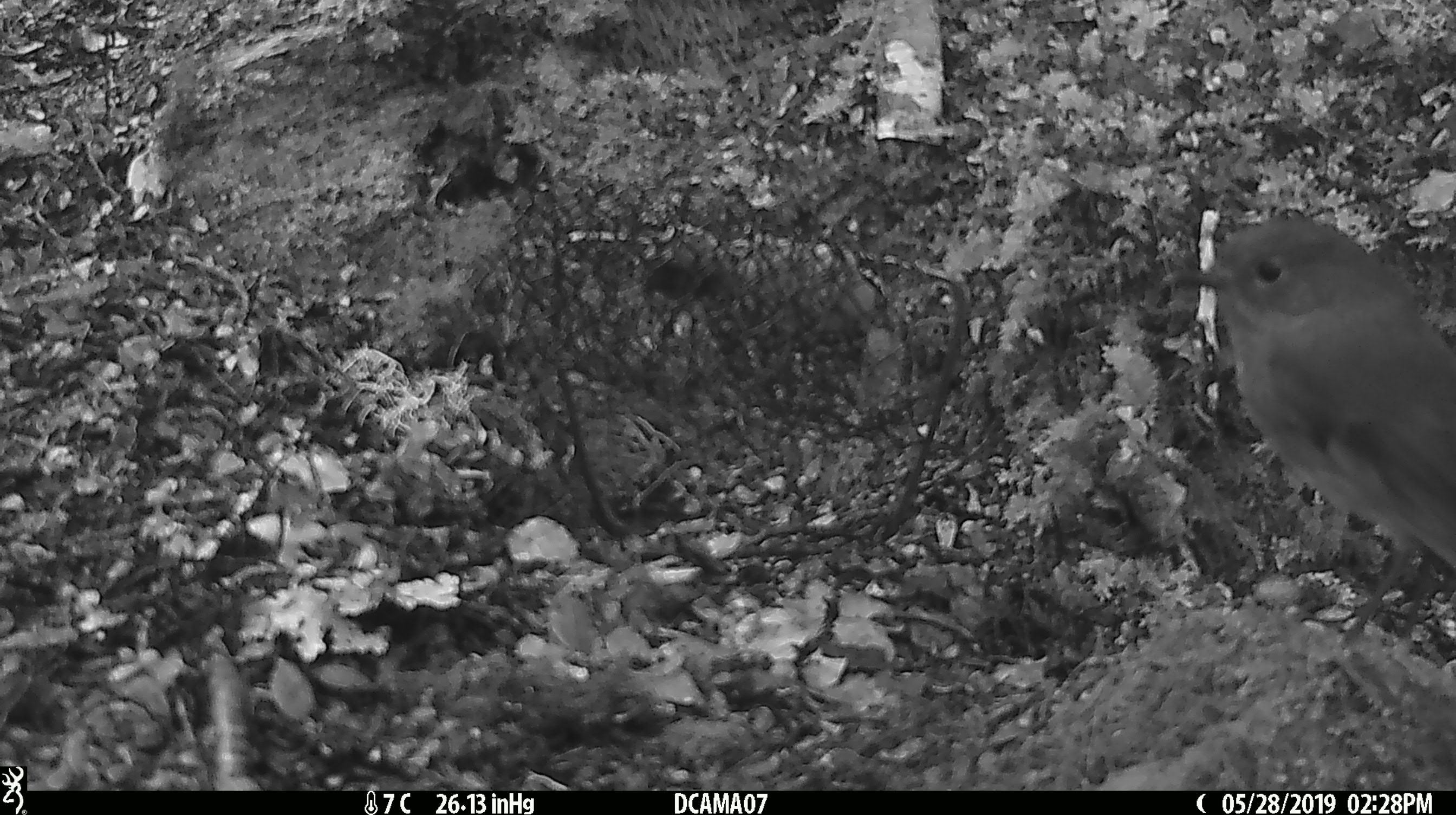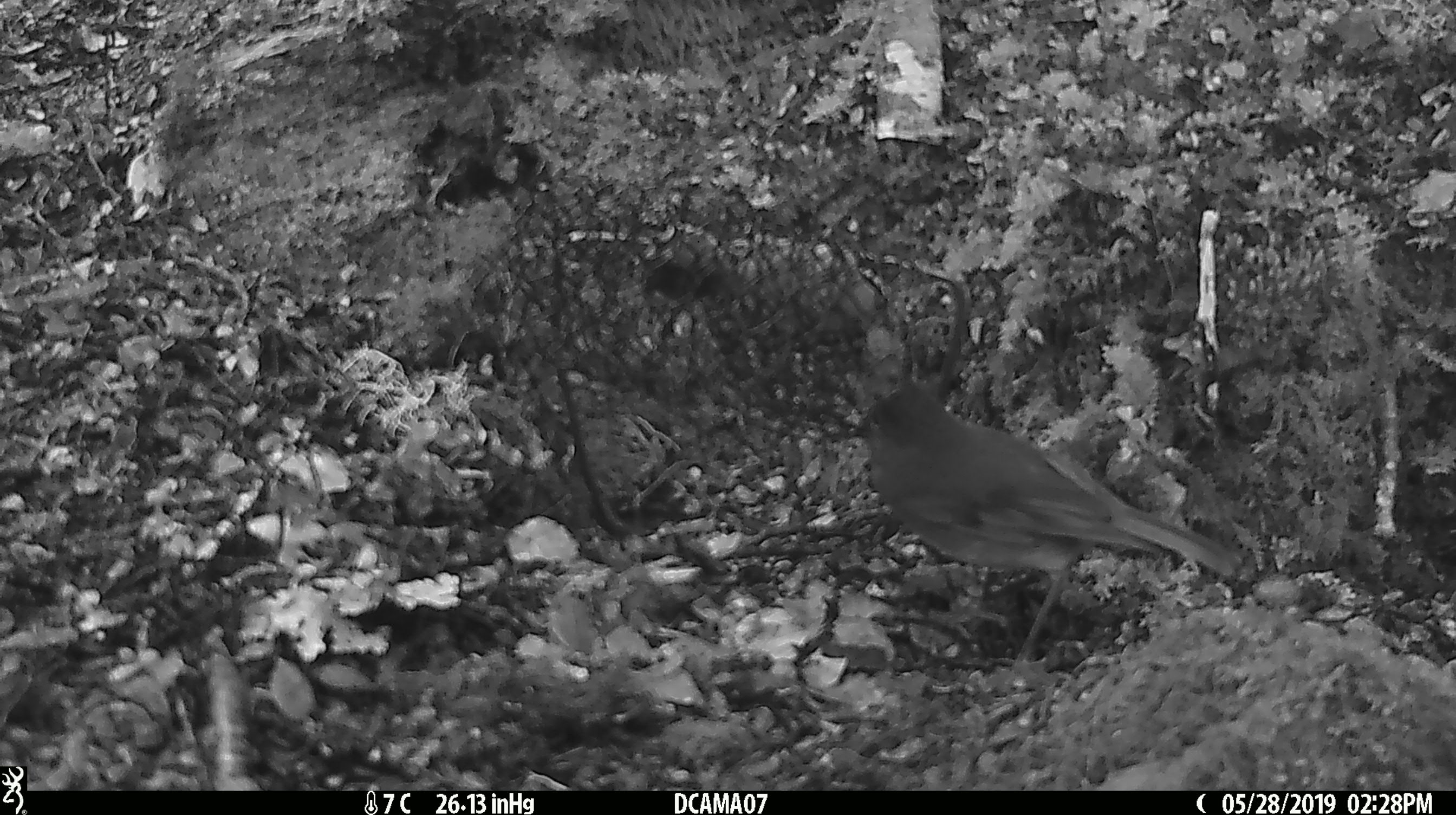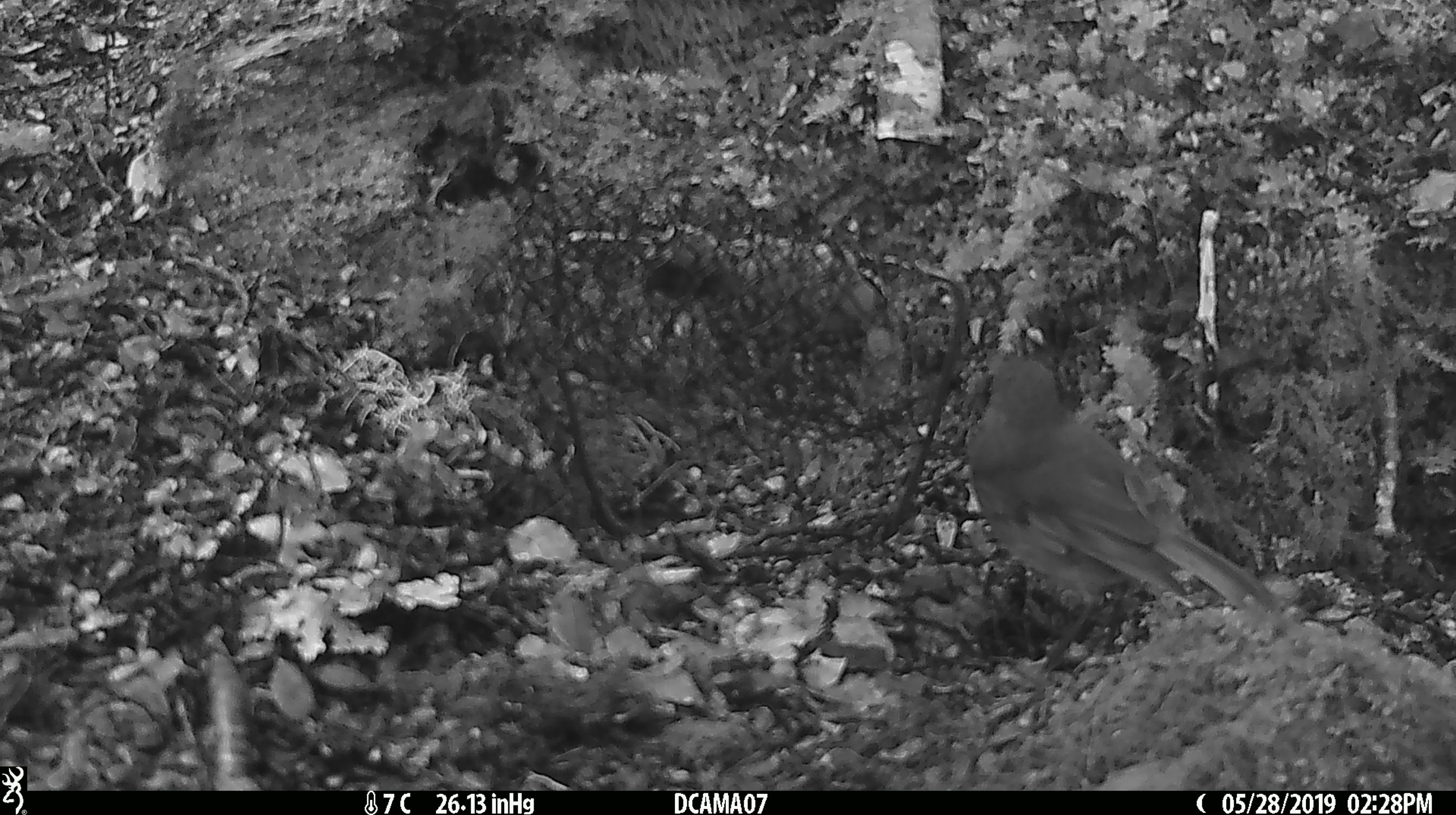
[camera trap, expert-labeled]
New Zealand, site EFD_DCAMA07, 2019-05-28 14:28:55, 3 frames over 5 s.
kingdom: Animalia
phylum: Chordata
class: Aves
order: Passeriformes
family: Petroicidae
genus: Petroica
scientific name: Petroica australis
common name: new zealand robin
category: robin